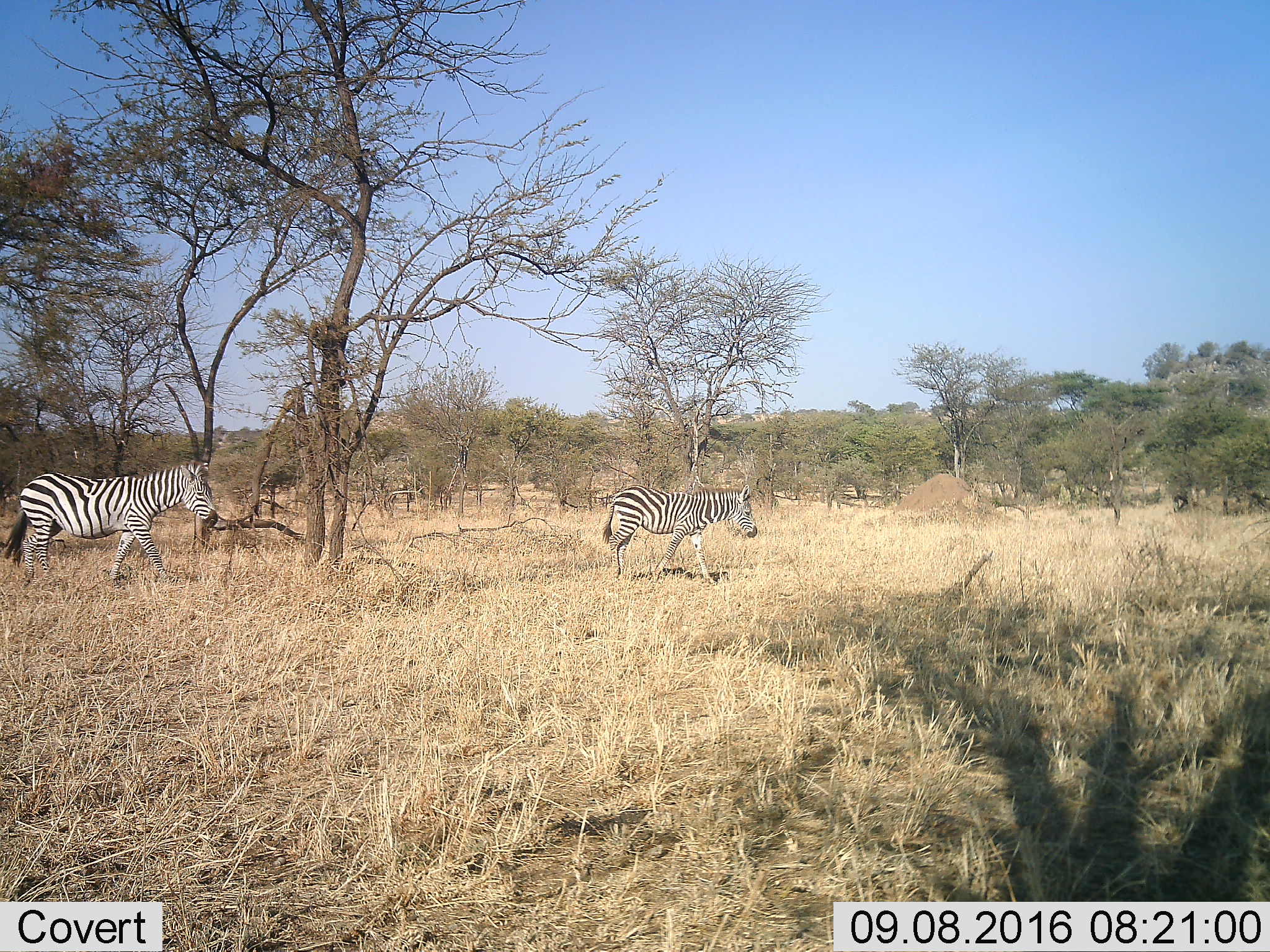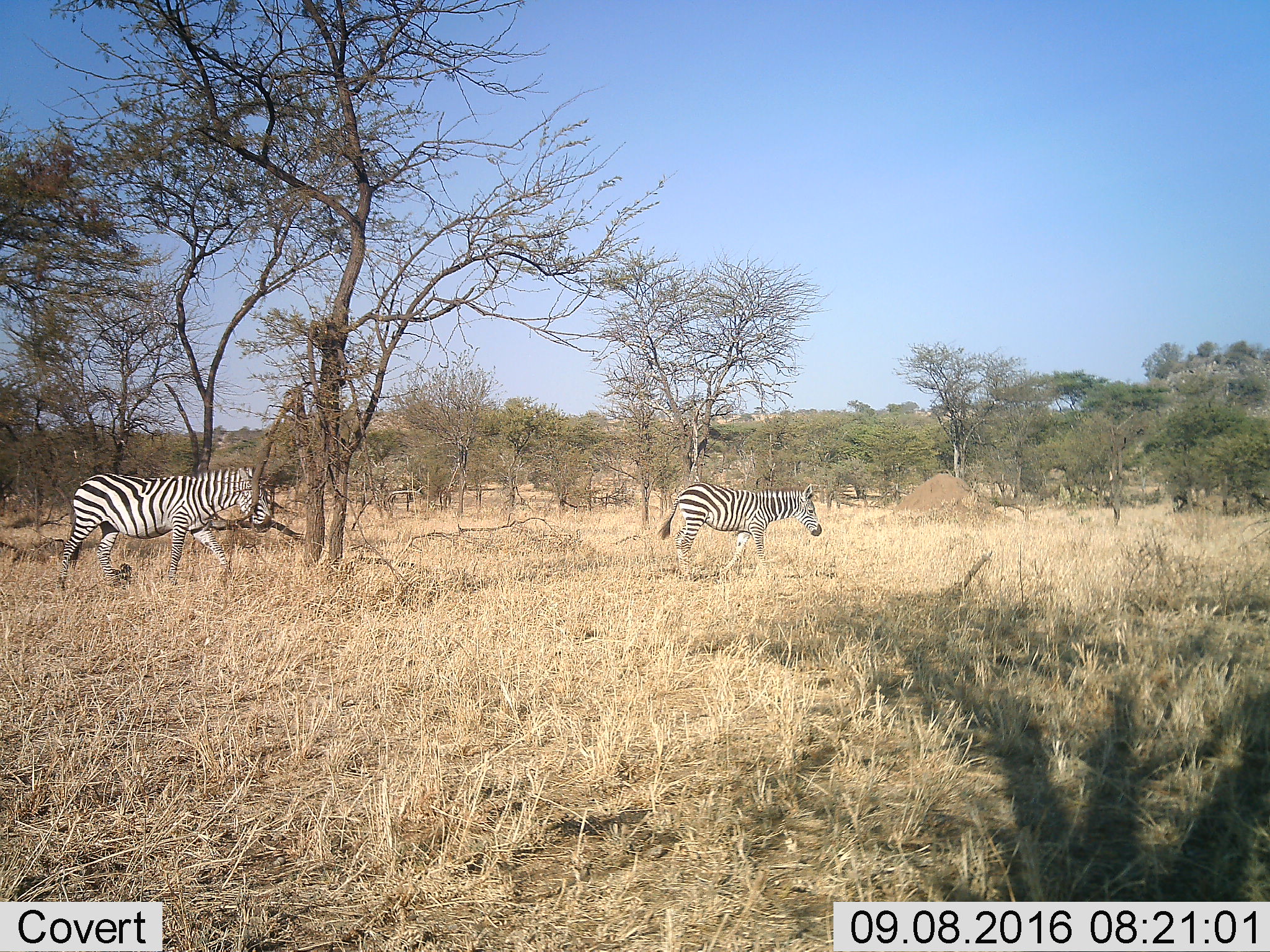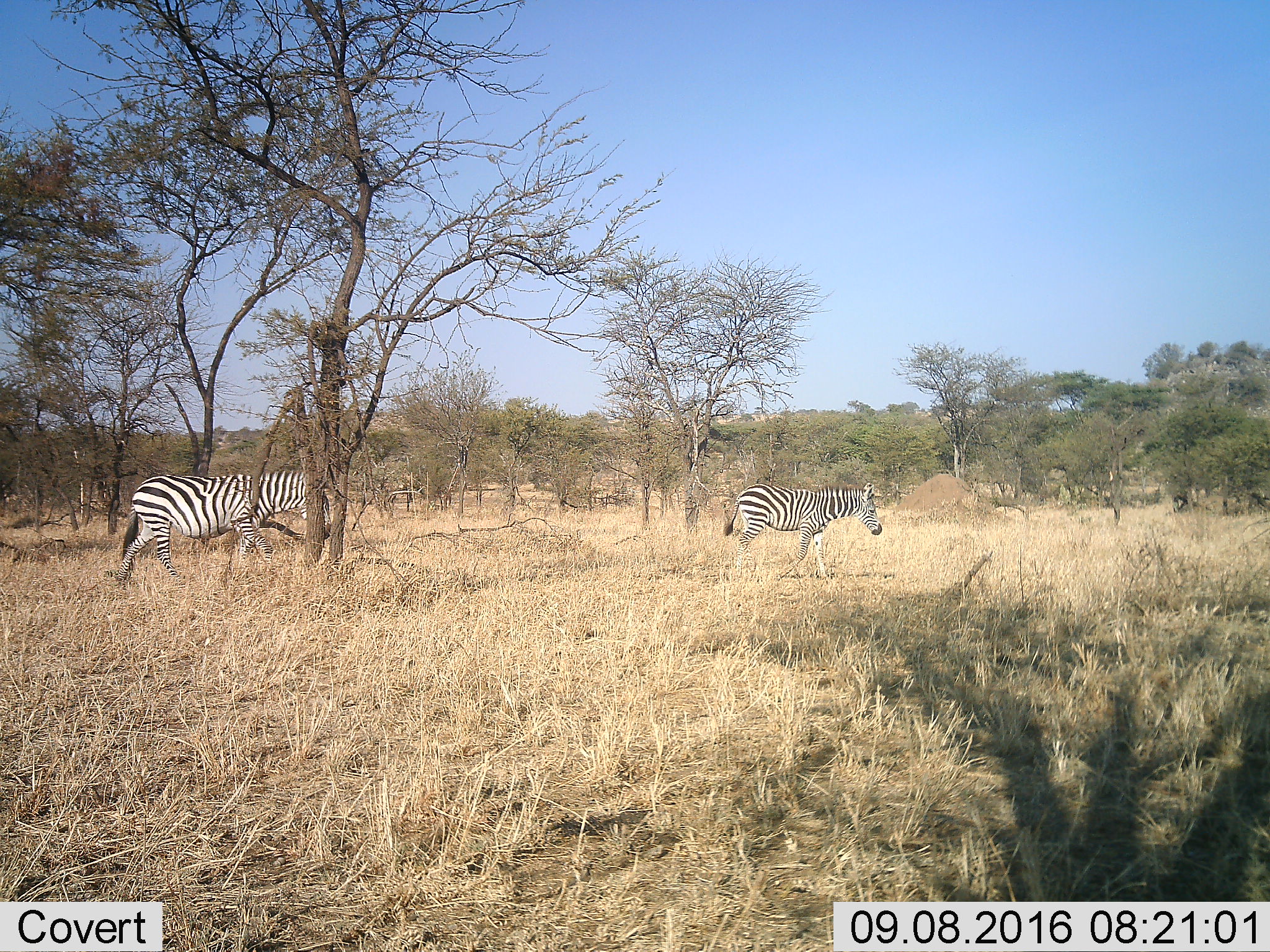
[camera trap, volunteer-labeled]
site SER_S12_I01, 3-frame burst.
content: unidentified animal